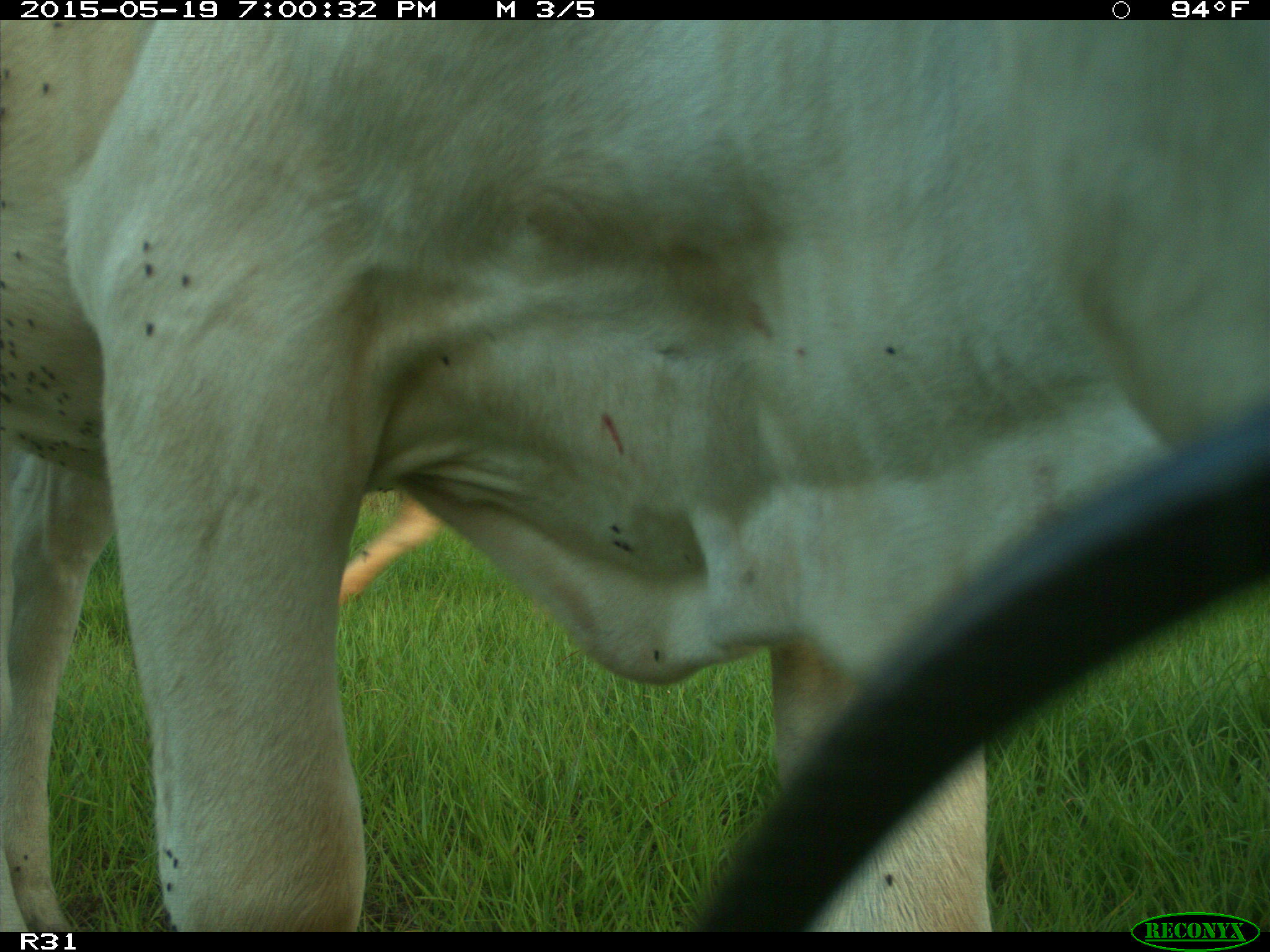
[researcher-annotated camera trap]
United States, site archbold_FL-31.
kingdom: Animalia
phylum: Chordata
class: Mammalia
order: Artiodactyla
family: Bovidae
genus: Bos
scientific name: Bos taurus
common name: domestic cow